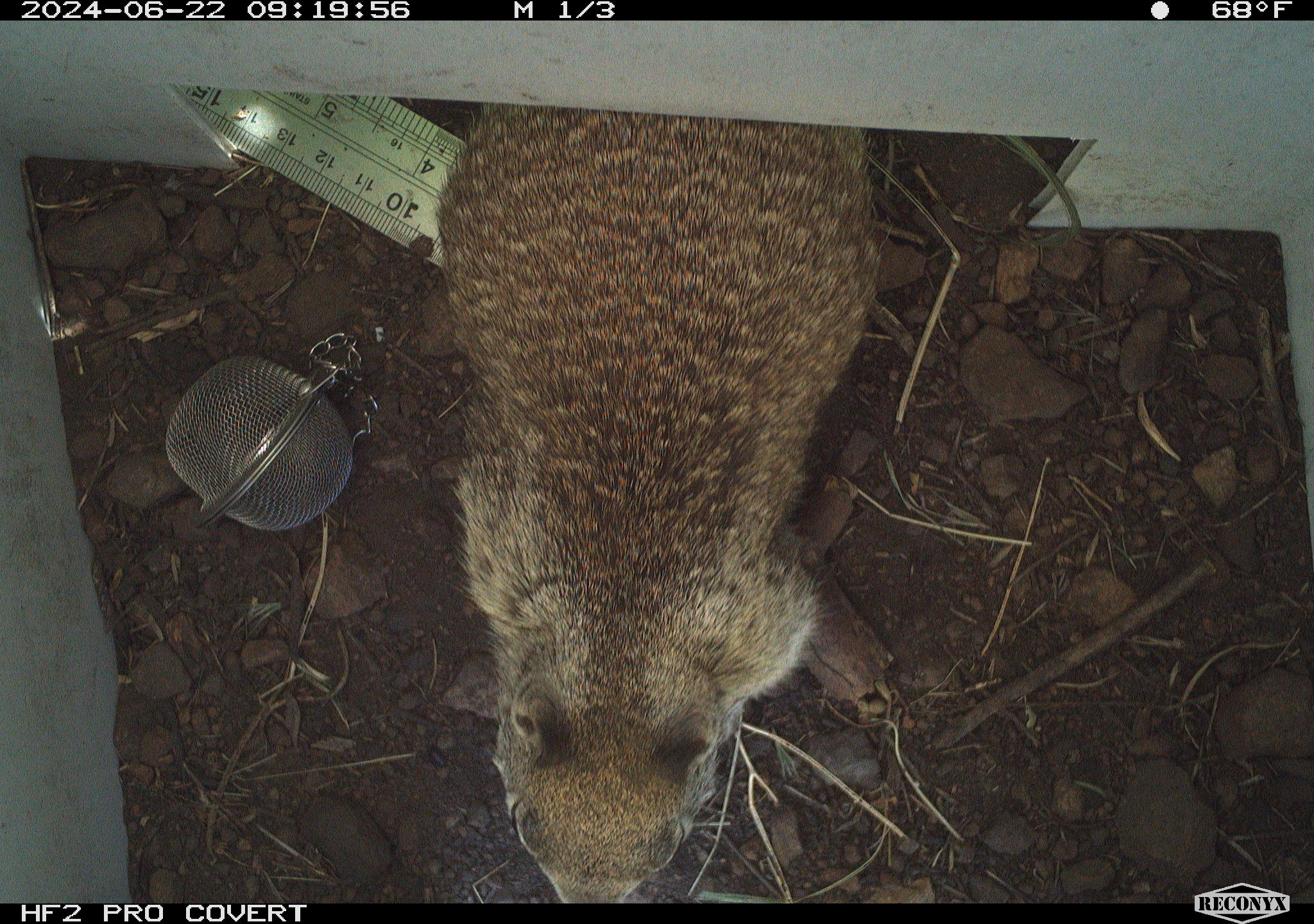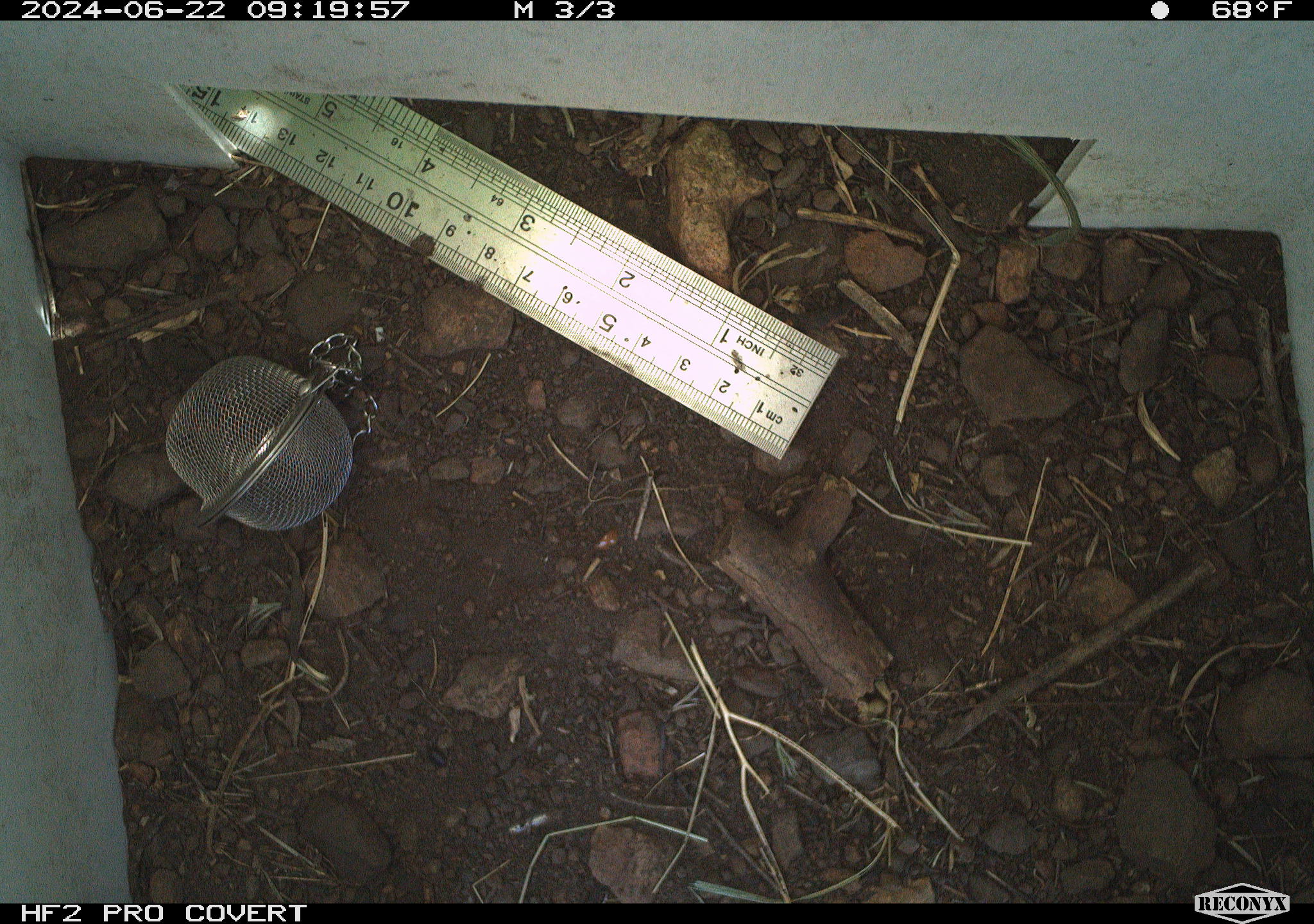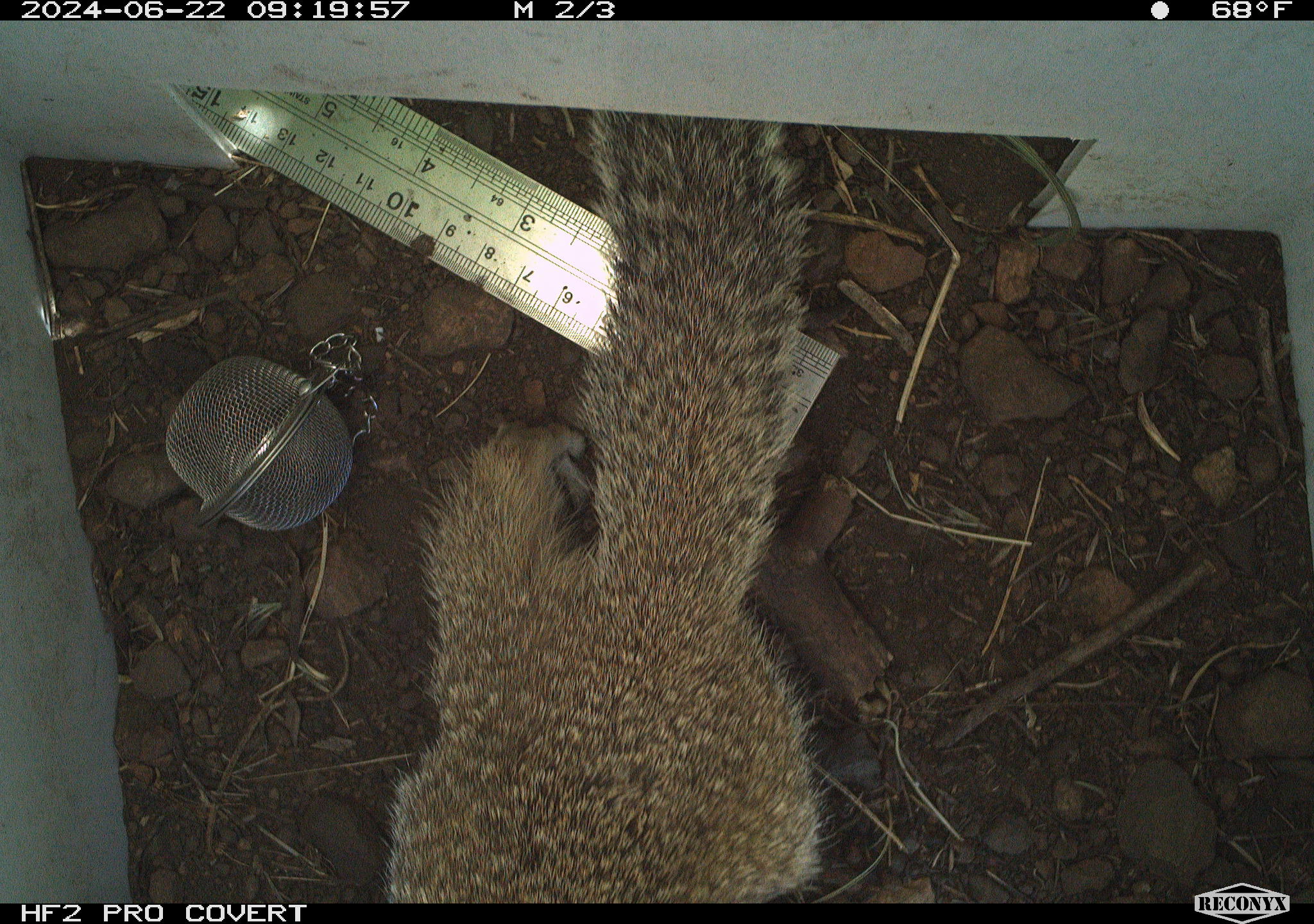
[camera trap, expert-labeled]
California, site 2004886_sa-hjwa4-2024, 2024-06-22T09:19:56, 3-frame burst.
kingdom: Animalia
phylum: Chordata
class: Mammalia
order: Rodentia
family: Sciuridae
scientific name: Sciuridae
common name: squirrels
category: sciuridae family